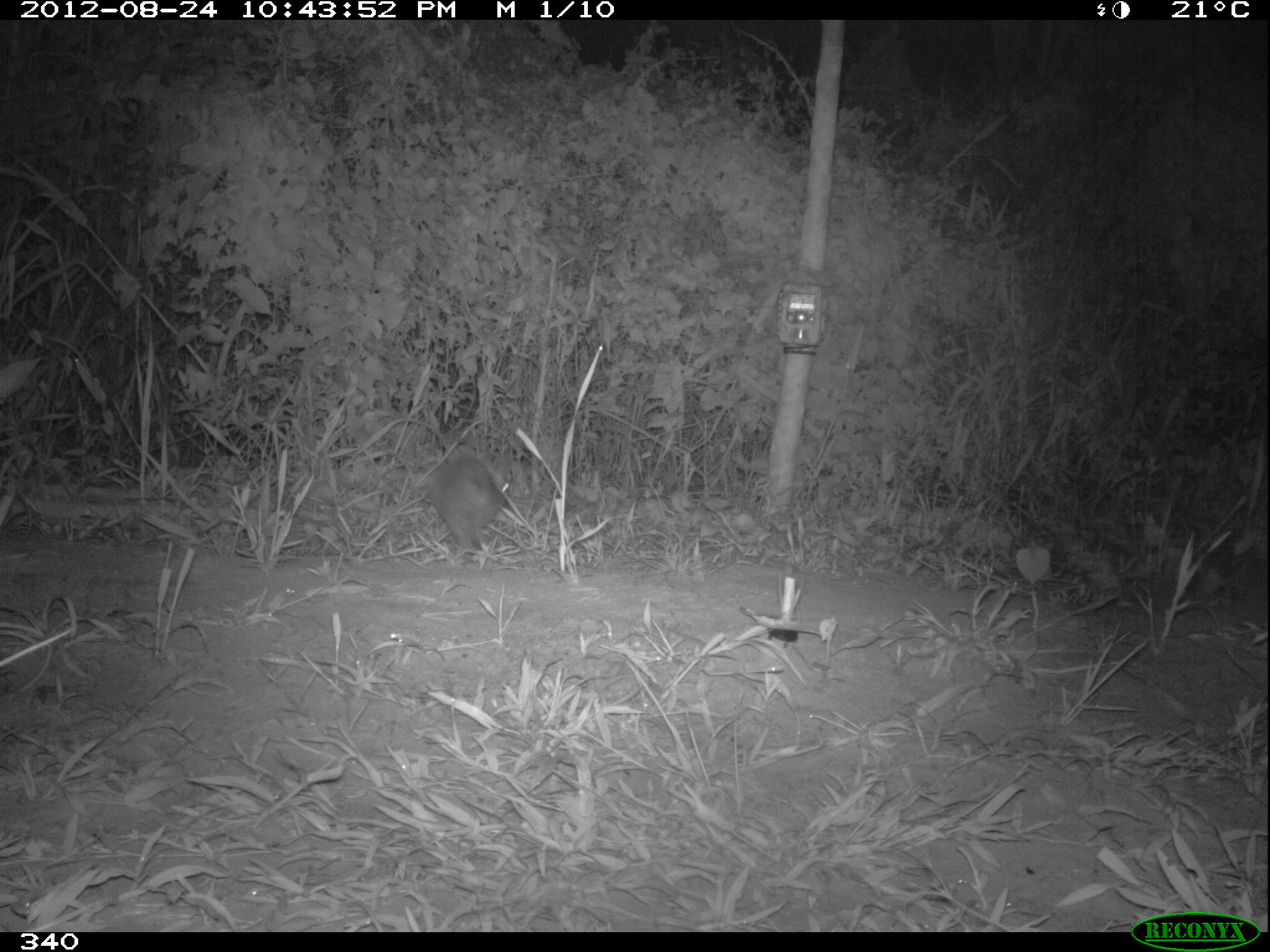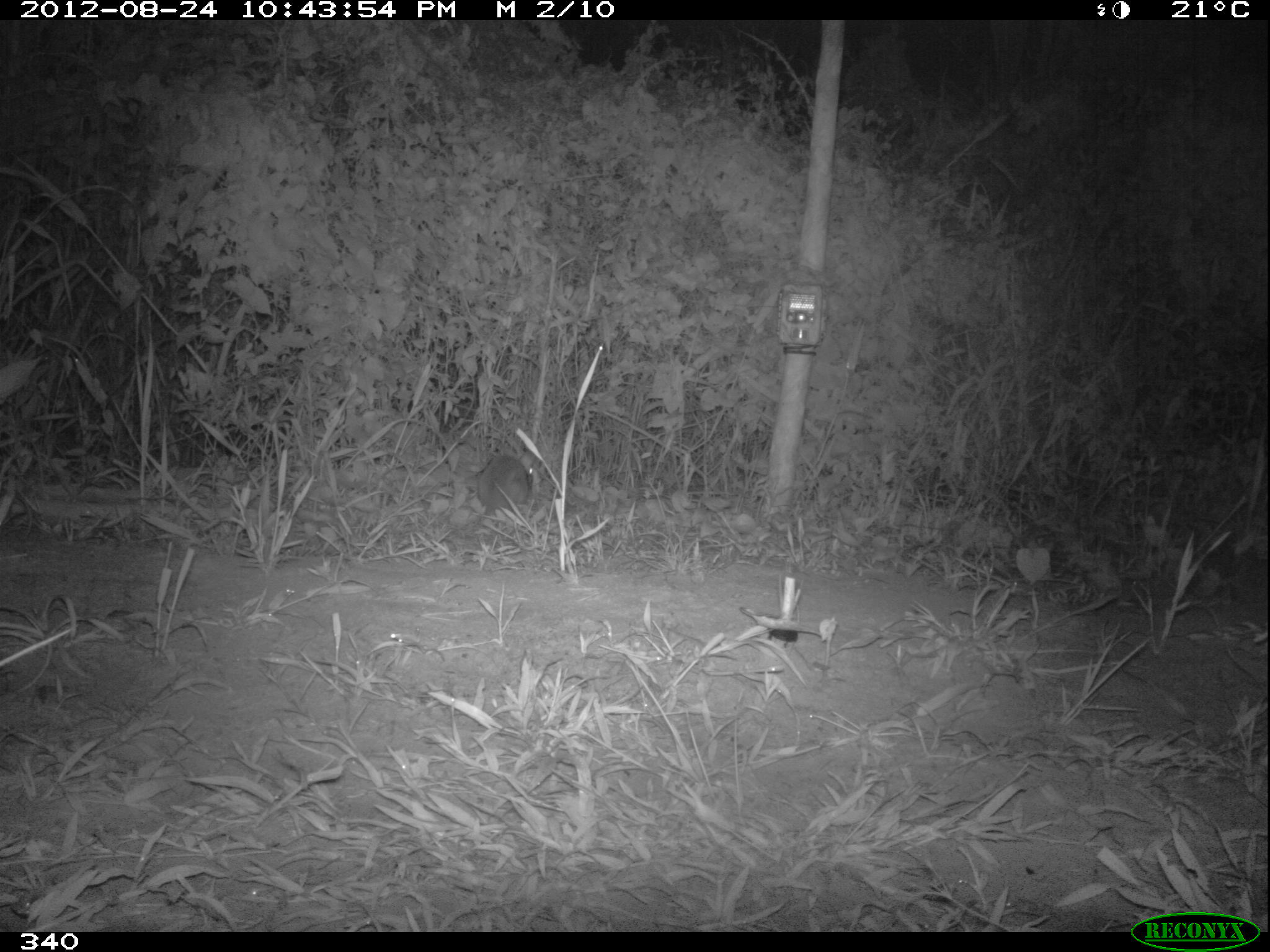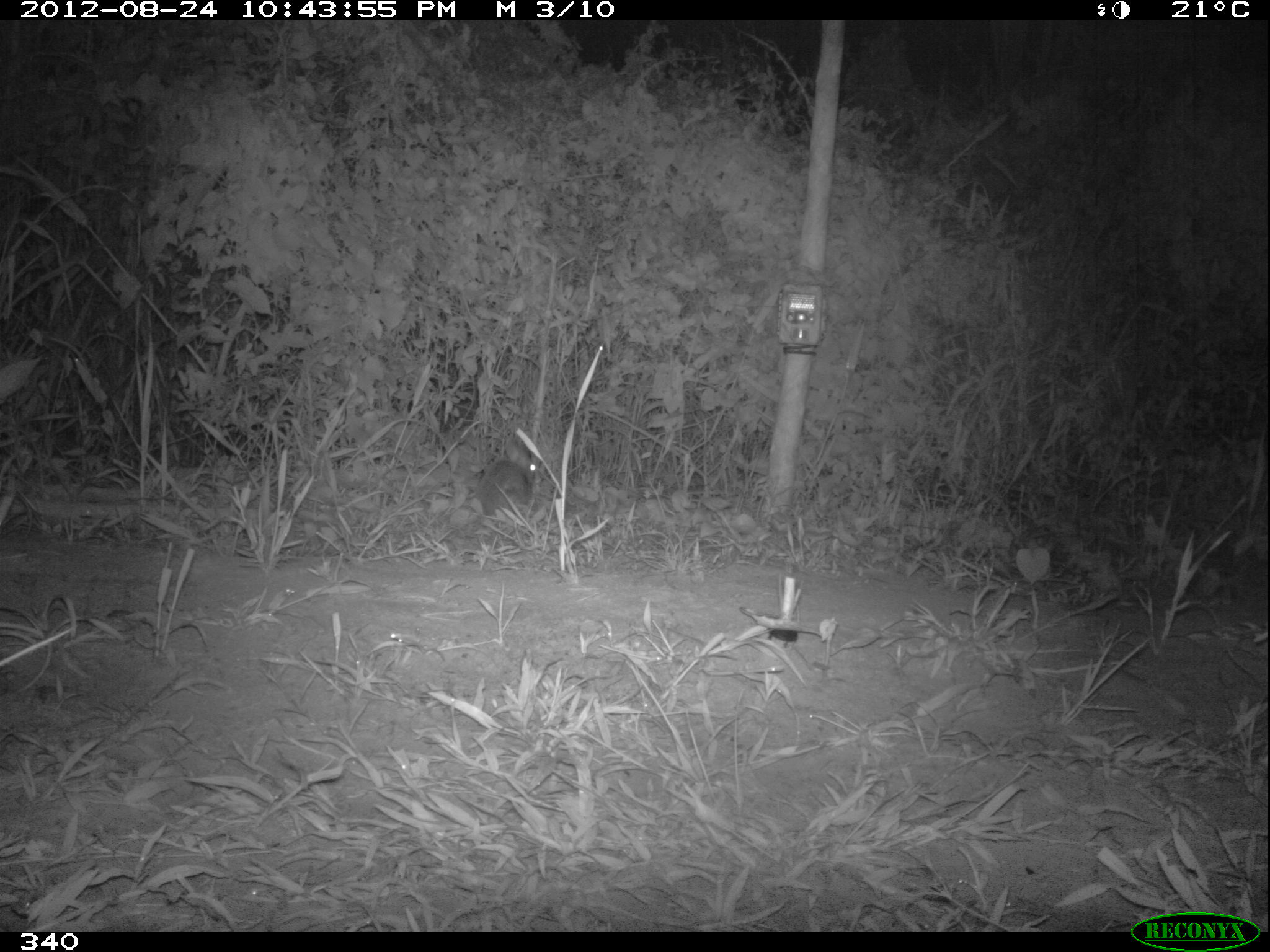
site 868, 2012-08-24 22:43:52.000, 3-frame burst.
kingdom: Animalia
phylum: Chordata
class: Mammalia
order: Lagomorpha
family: Leporidae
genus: Sylvilagus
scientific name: Sylvilagus brasiliensis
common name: tapeti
Sylvilagus brasiliensis (tapeti).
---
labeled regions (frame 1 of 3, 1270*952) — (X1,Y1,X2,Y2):
sylvilagus brasiliensis: (426,452,507,554)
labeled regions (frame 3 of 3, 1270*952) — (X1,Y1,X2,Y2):
sylvilagus brasiliensis: (475,435,538,514)